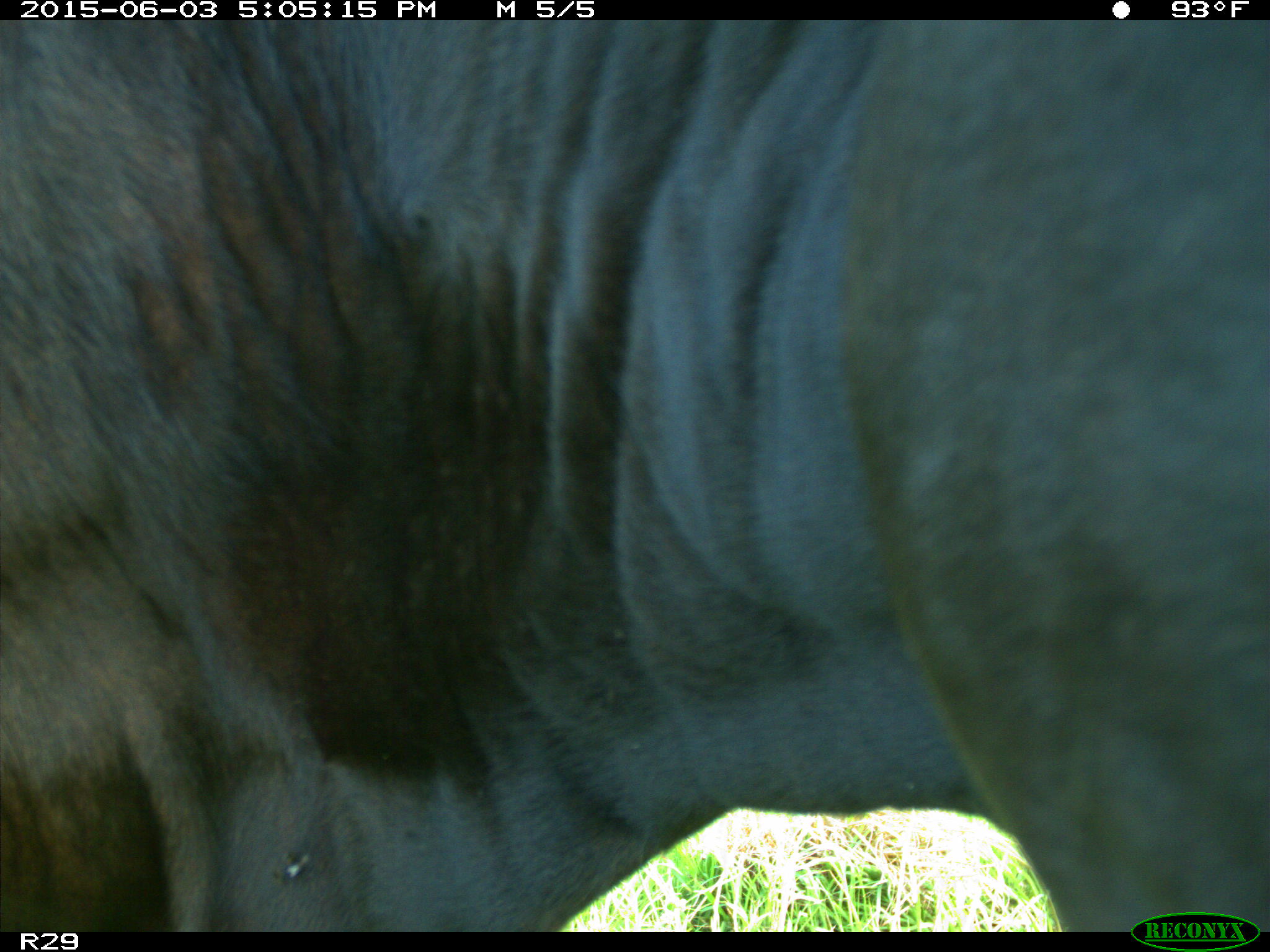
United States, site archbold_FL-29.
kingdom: Animalia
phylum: Chordata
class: Mammalia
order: Artiodactyla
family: Bovidae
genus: Bos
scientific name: Bos taurus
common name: domestic cow